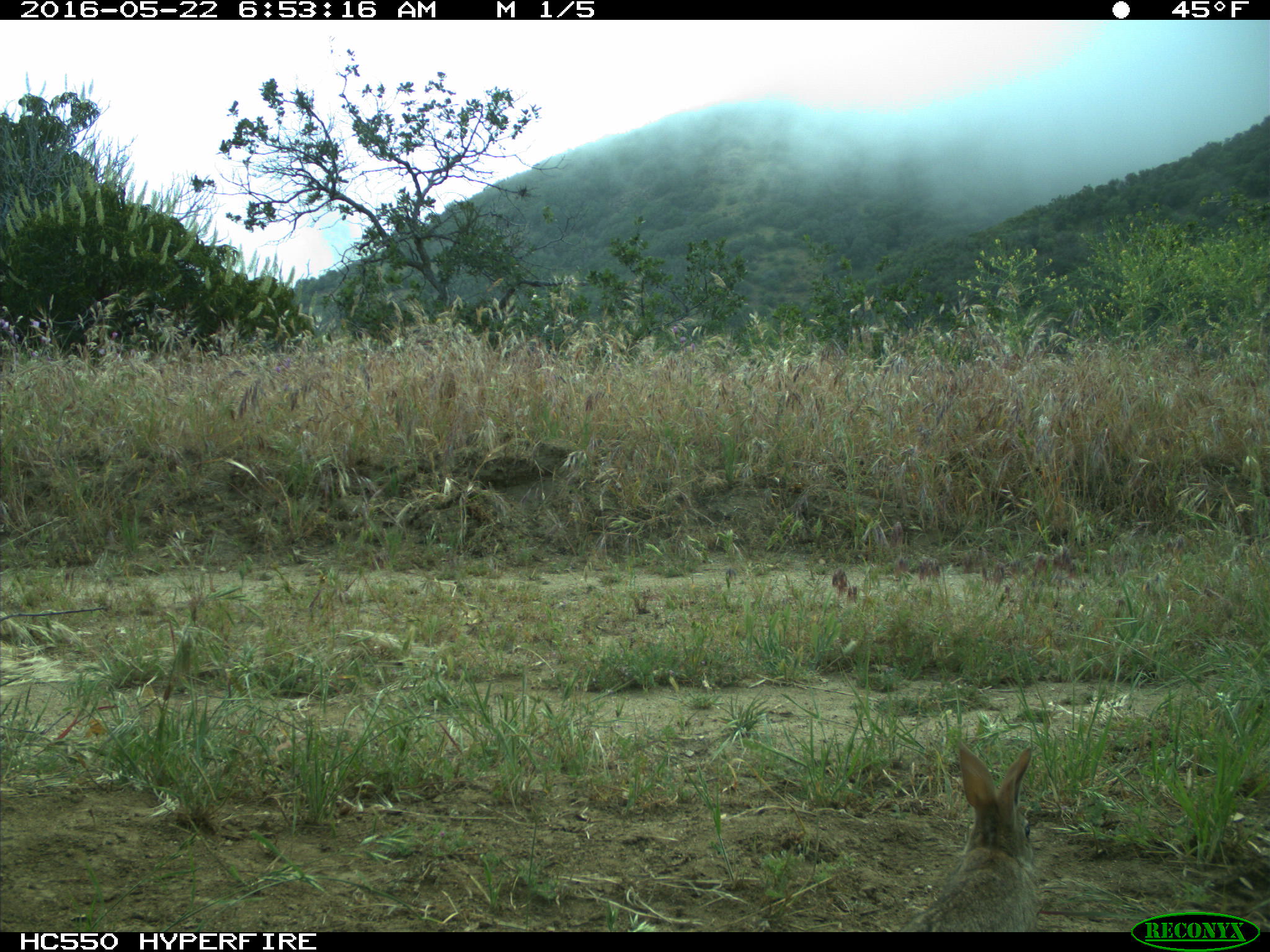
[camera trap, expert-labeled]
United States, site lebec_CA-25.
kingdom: Animalia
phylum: Chordata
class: Mammalia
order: Lagomorpha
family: Leporidae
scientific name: Leporidae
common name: rabbits and hares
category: unidentified rabbit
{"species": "unidentified rabbit (rabbits and hares) (Leporidae)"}